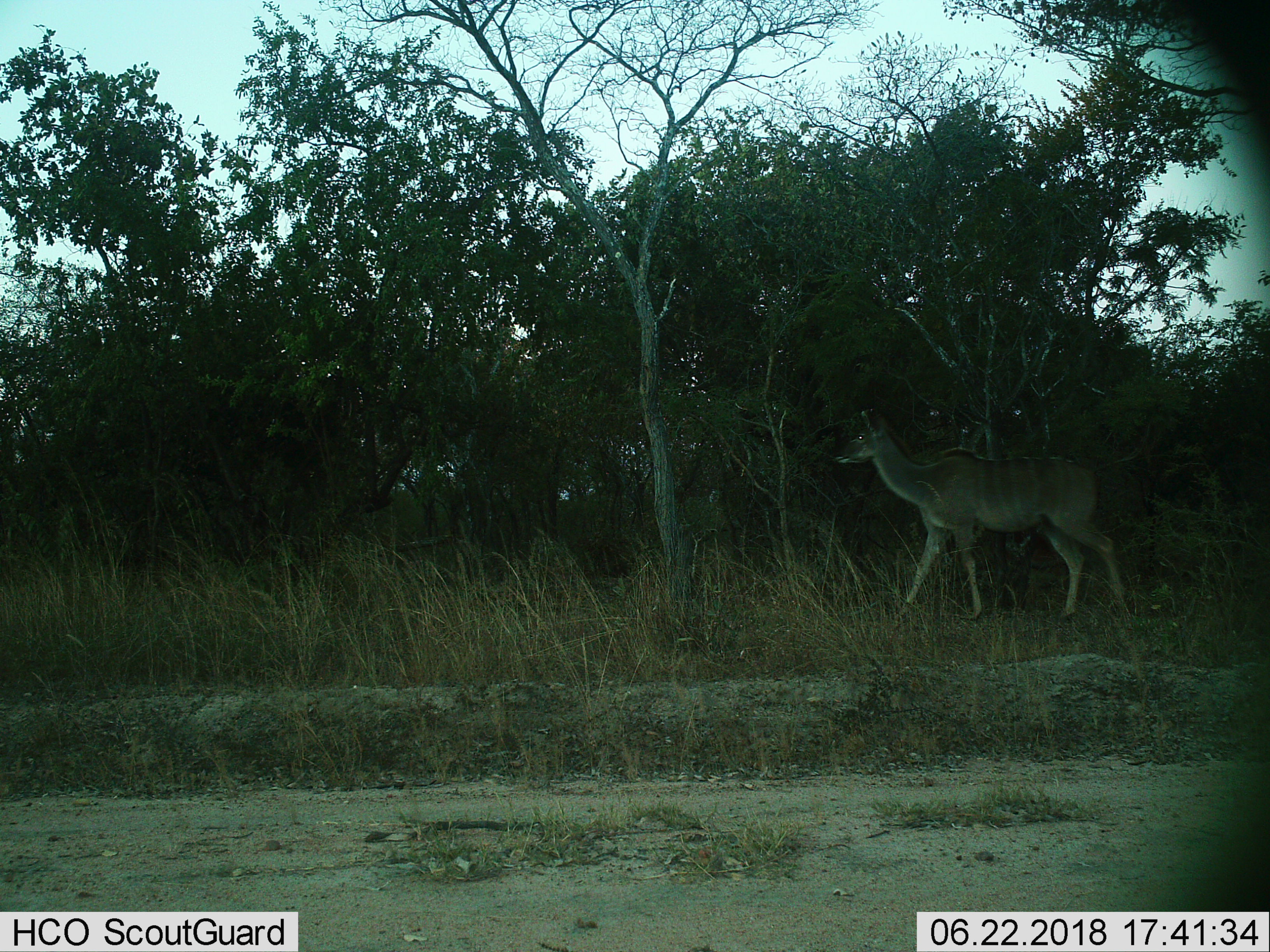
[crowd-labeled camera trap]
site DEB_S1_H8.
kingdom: Animalia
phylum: Chordata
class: Mammalia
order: Artiodactyla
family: Bovidae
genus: Tragelaphus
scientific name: Tragelaphus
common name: kudu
Kudu (Tragelaphus), count 1. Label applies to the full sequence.